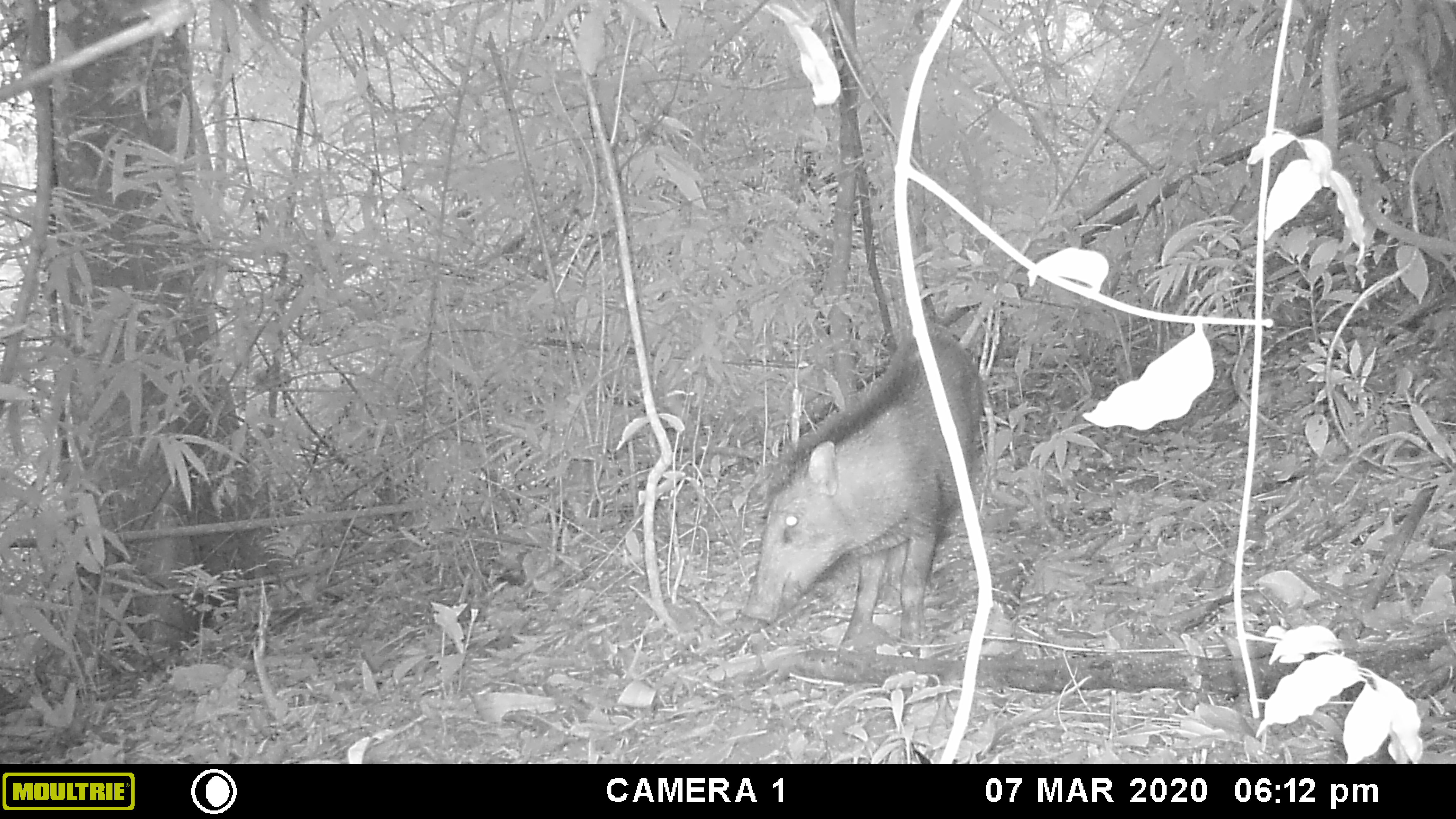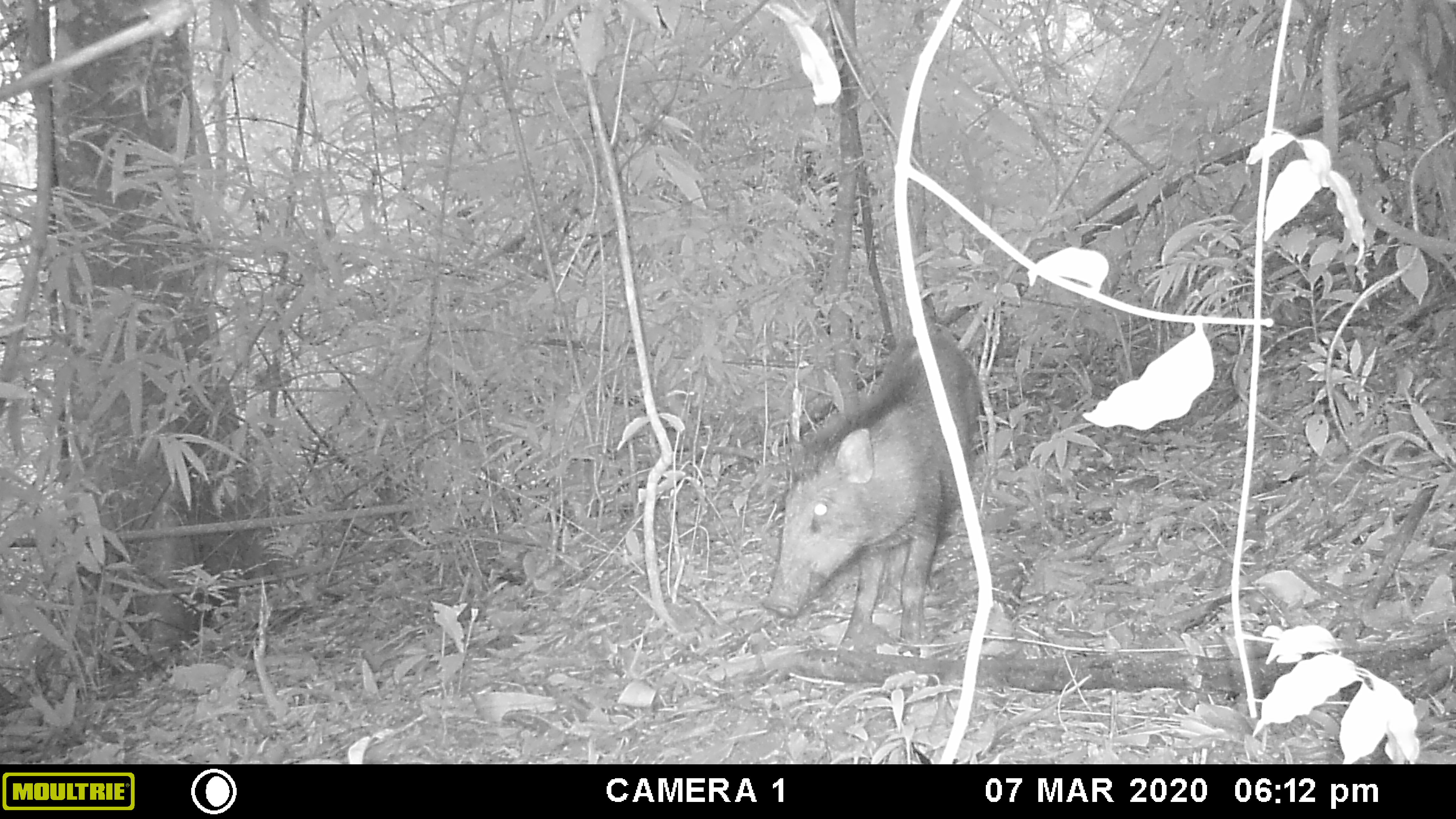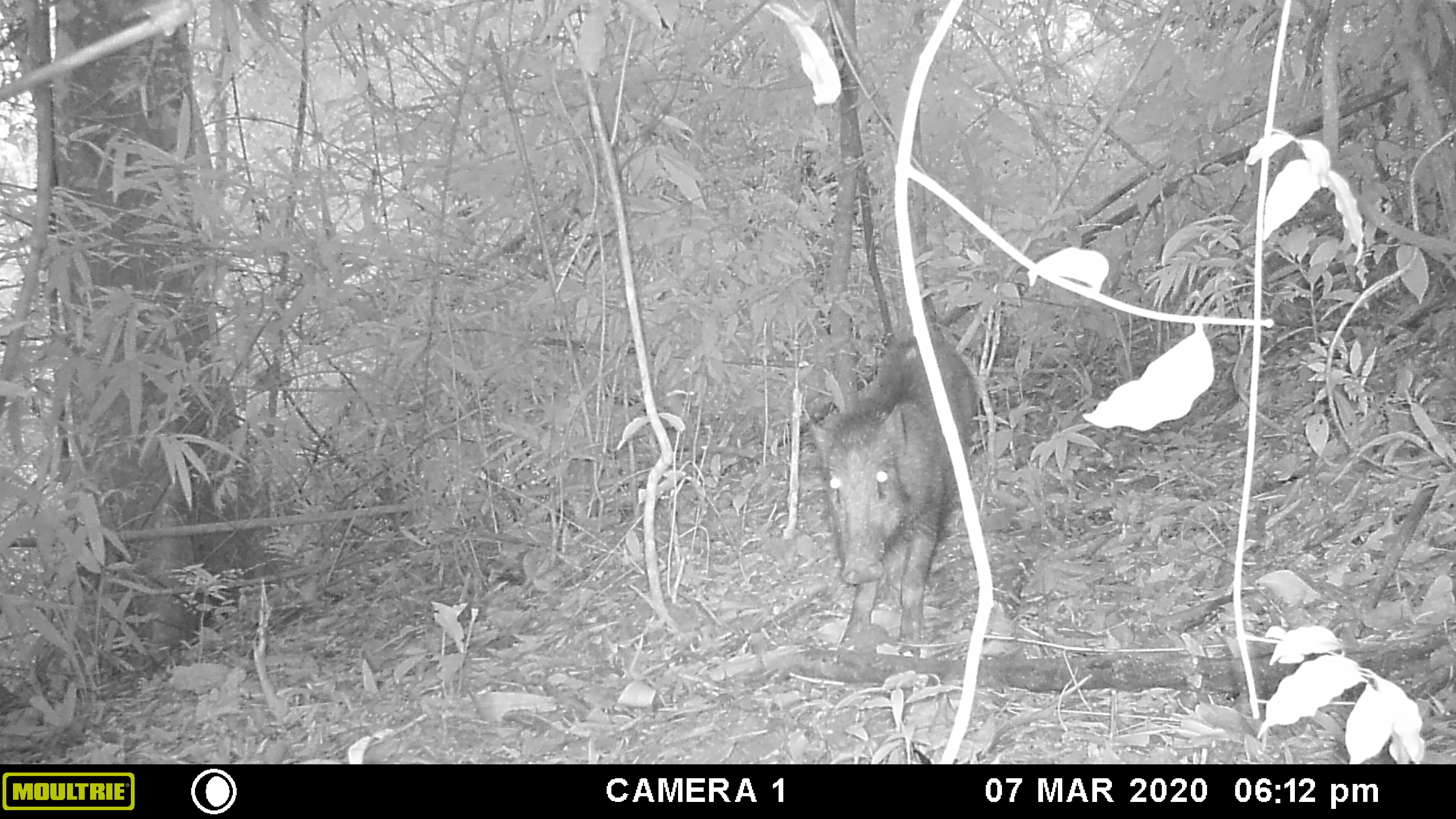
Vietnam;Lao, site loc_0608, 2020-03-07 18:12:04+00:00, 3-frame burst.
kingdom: Animalia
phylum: Chordata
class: Mammalia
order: Artiodactyla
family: Suidae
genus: Sus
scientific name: Sus scrofa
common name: eurasian wild pig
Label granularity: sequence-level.